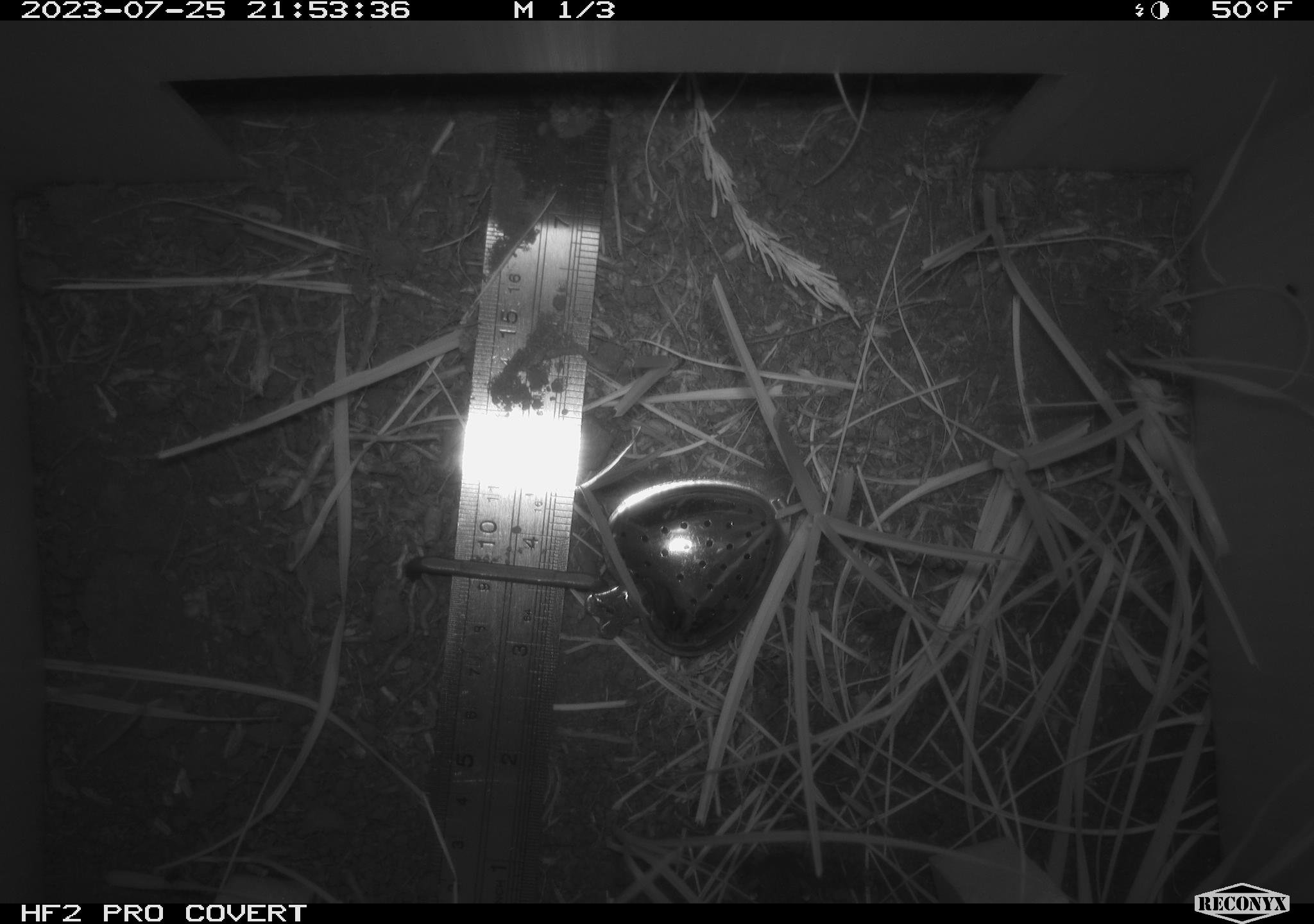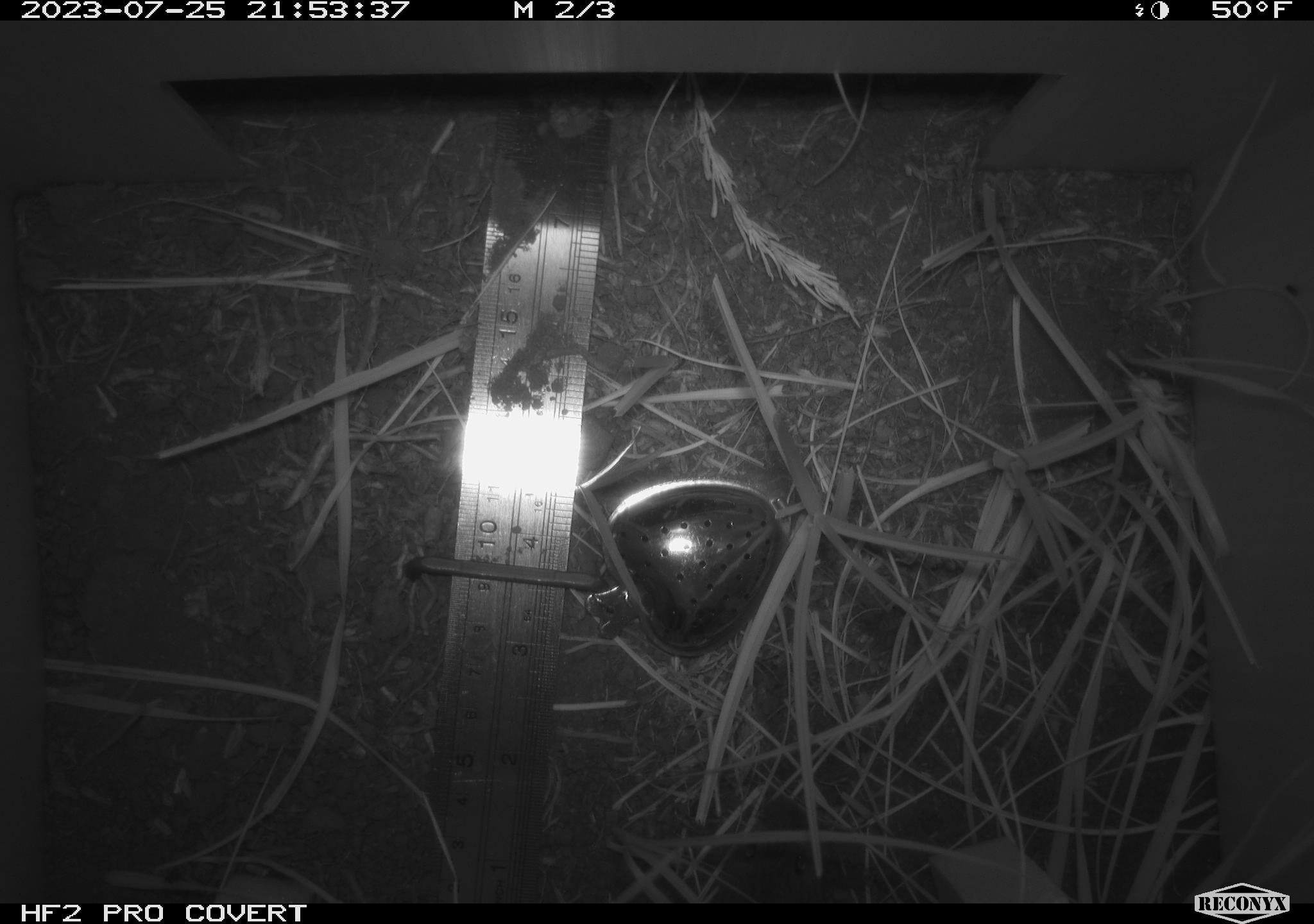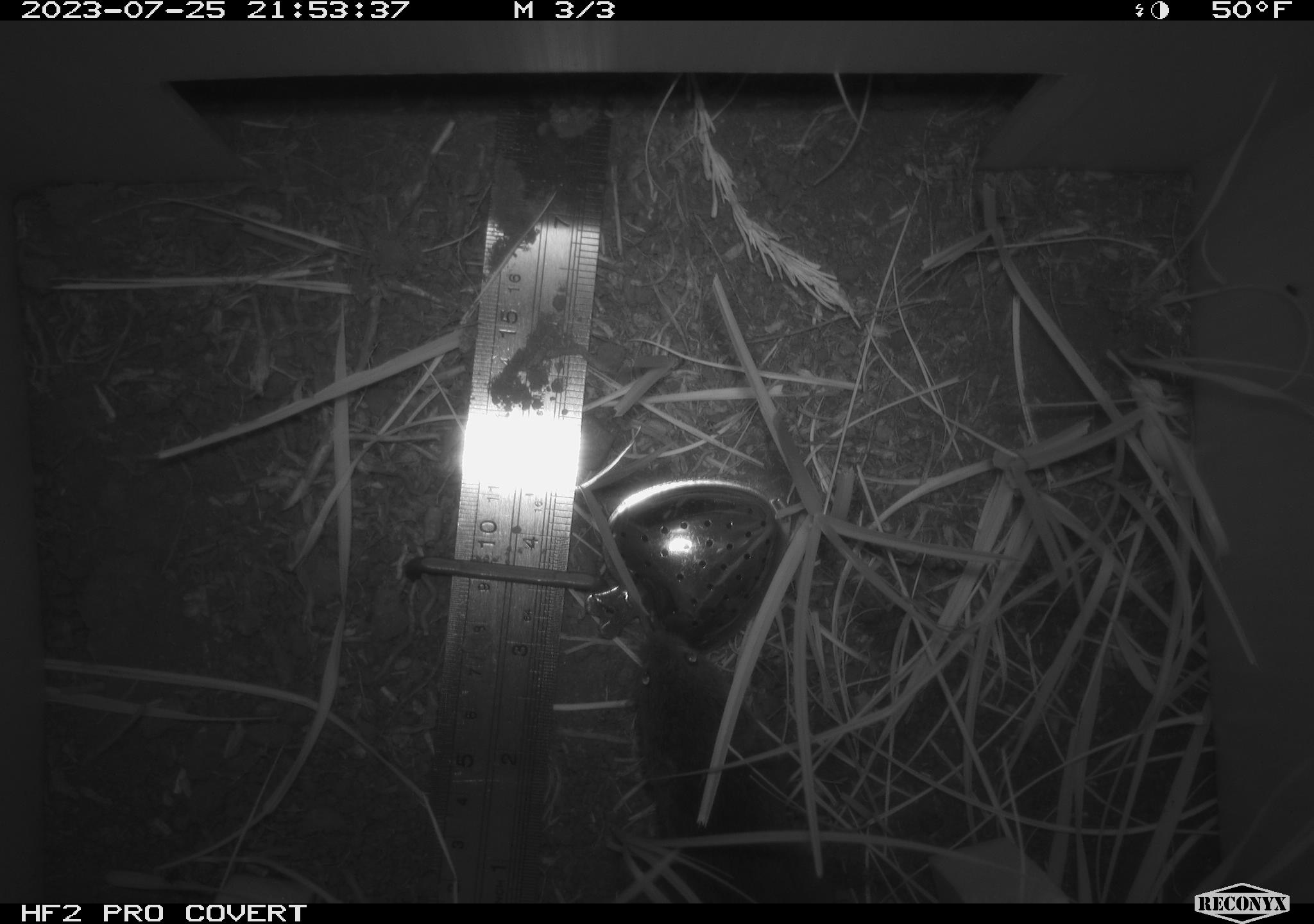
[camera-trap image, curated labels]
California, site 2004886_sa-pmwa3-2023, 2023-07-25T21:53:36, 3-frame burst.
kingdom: Animalia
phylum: Chordata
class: Mammalia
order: Rodentia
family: Cricetidae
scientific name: Cricetidae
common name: hamsters, voles, lemmings, and allies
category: cricetidae family